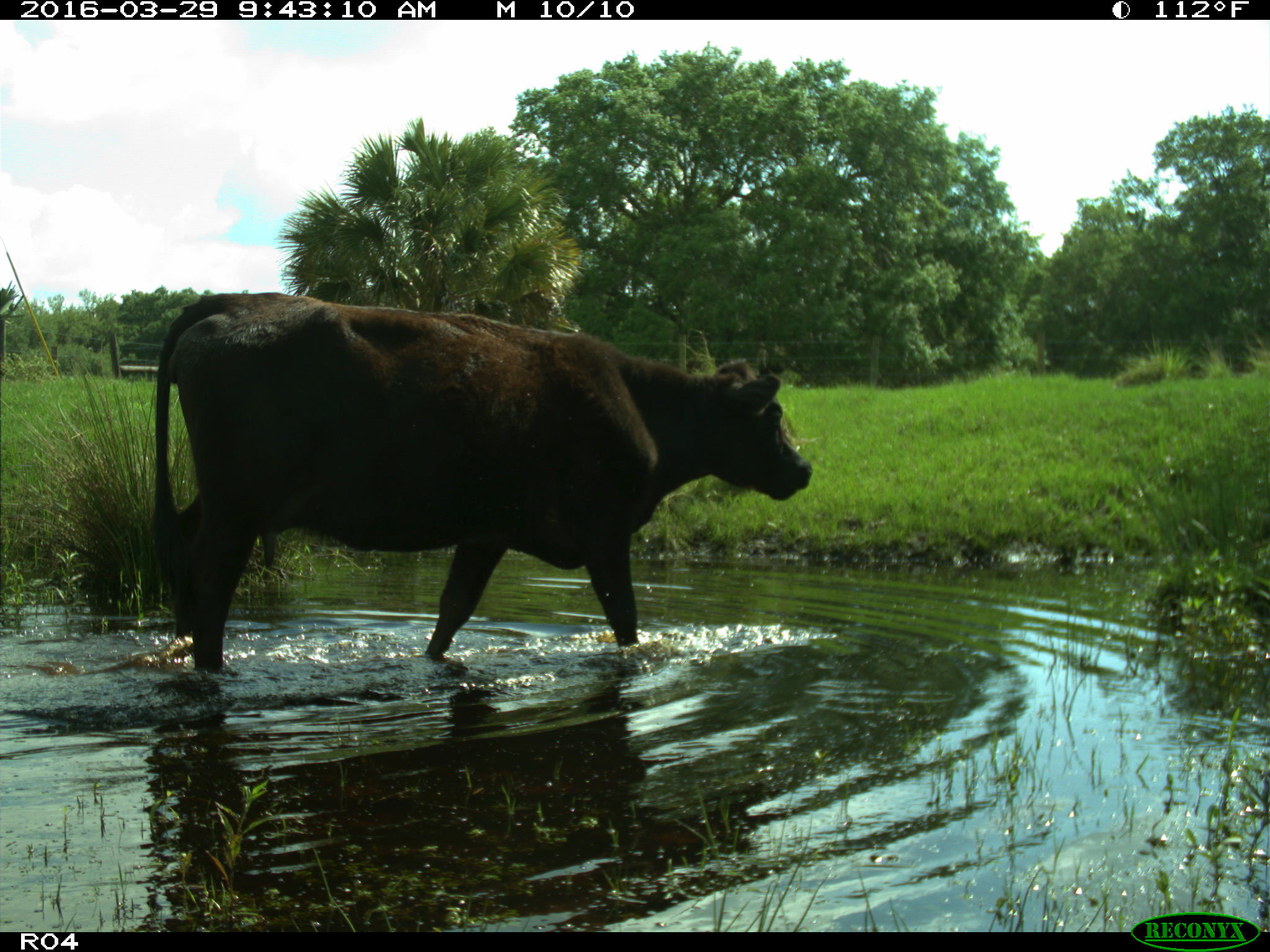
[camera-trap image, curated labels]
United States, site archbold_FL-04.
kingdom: Animalia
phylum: Chordata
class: Mammalia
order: Artiodactyla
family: Bovidae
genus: Bos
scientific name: Bos taurus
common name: domestic cow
Bos taurus (domestic cow).